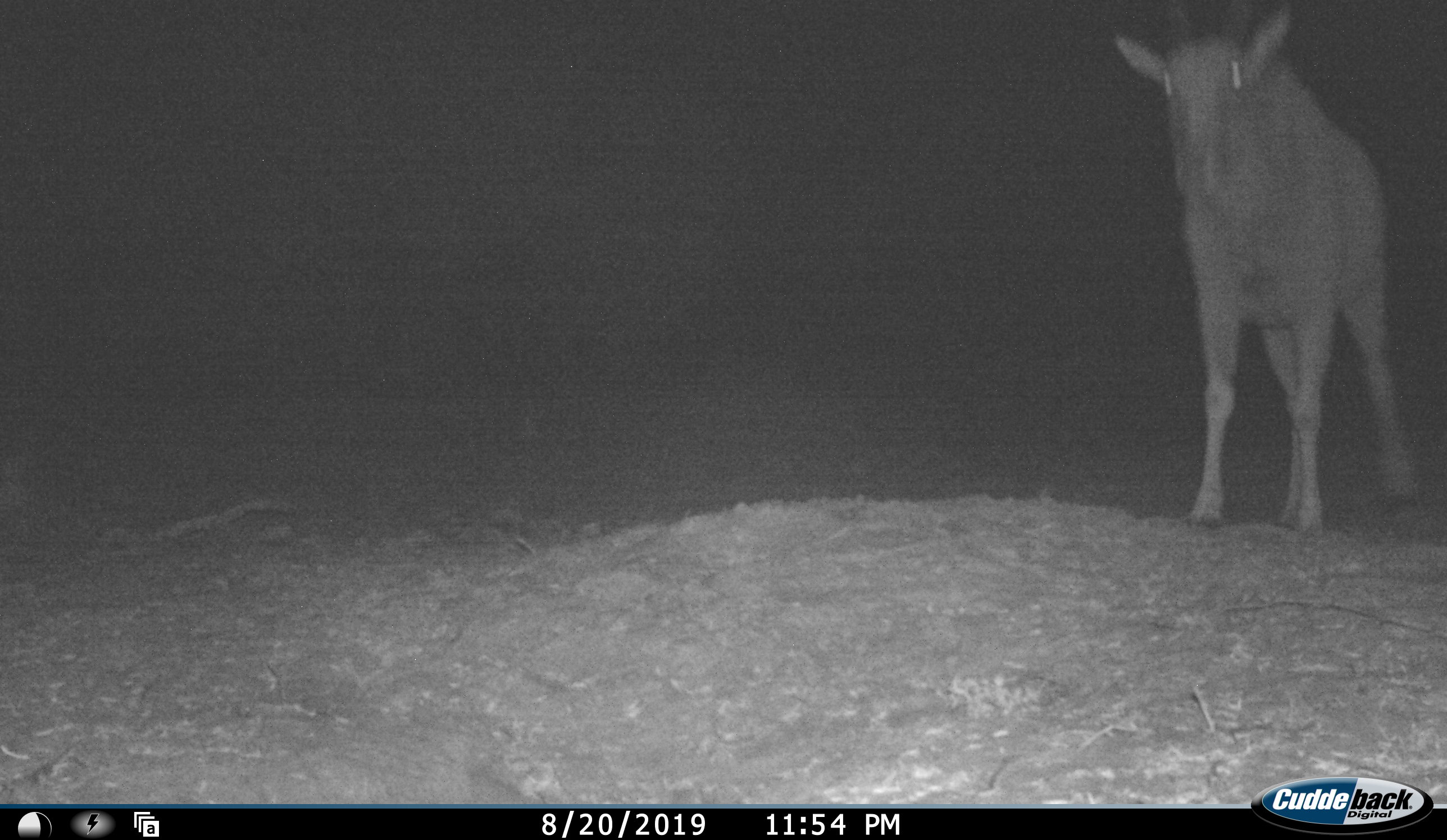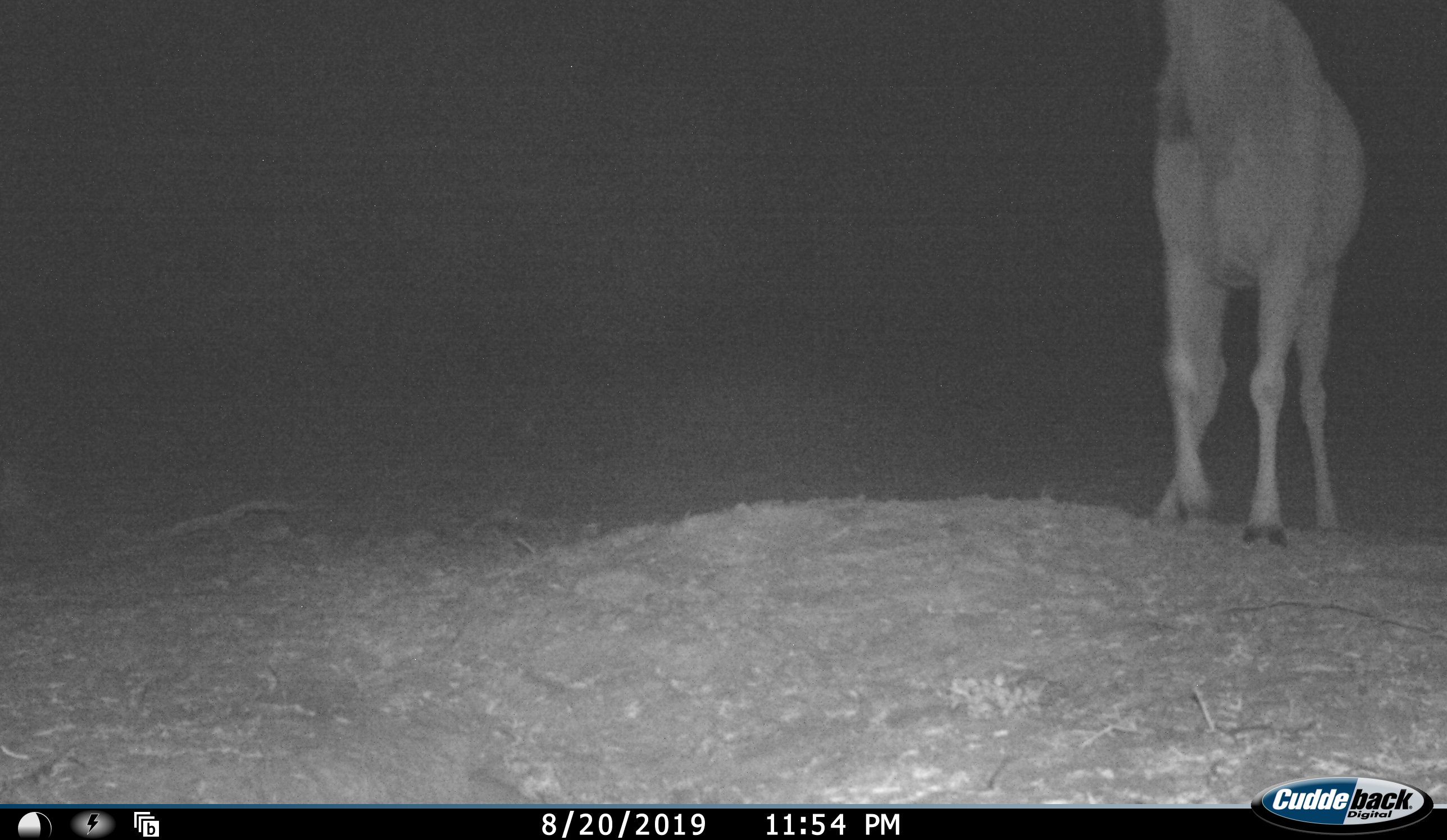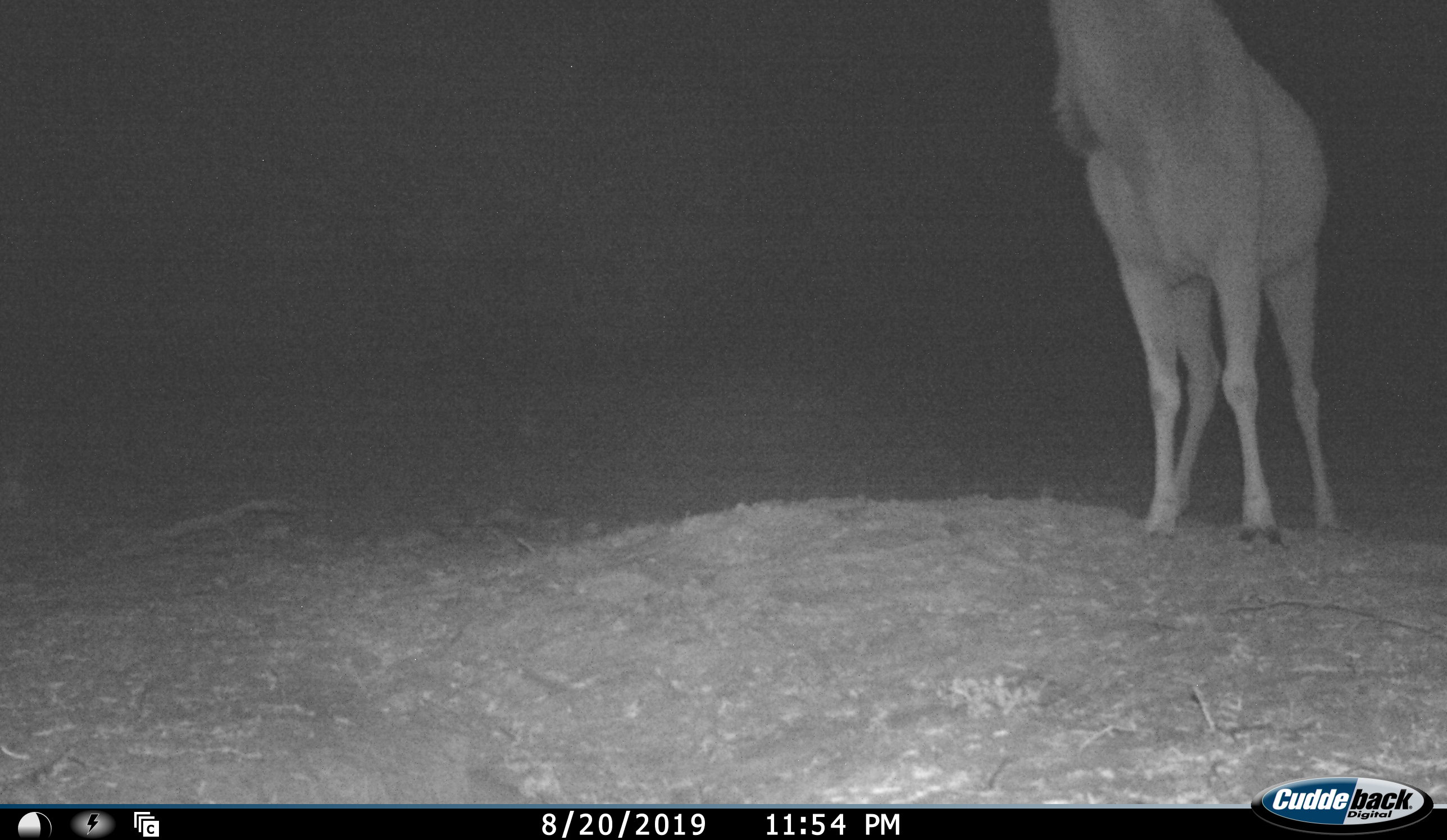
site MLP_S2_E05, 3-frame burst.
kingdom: Animalia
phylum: Chordata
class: Mammalia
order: Artiodactyla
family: Bovidae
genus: Tragelaphus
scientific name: Tragelaphus oryx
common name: eland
Eland (Tragelaphus oryx), count 1. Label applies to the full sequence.